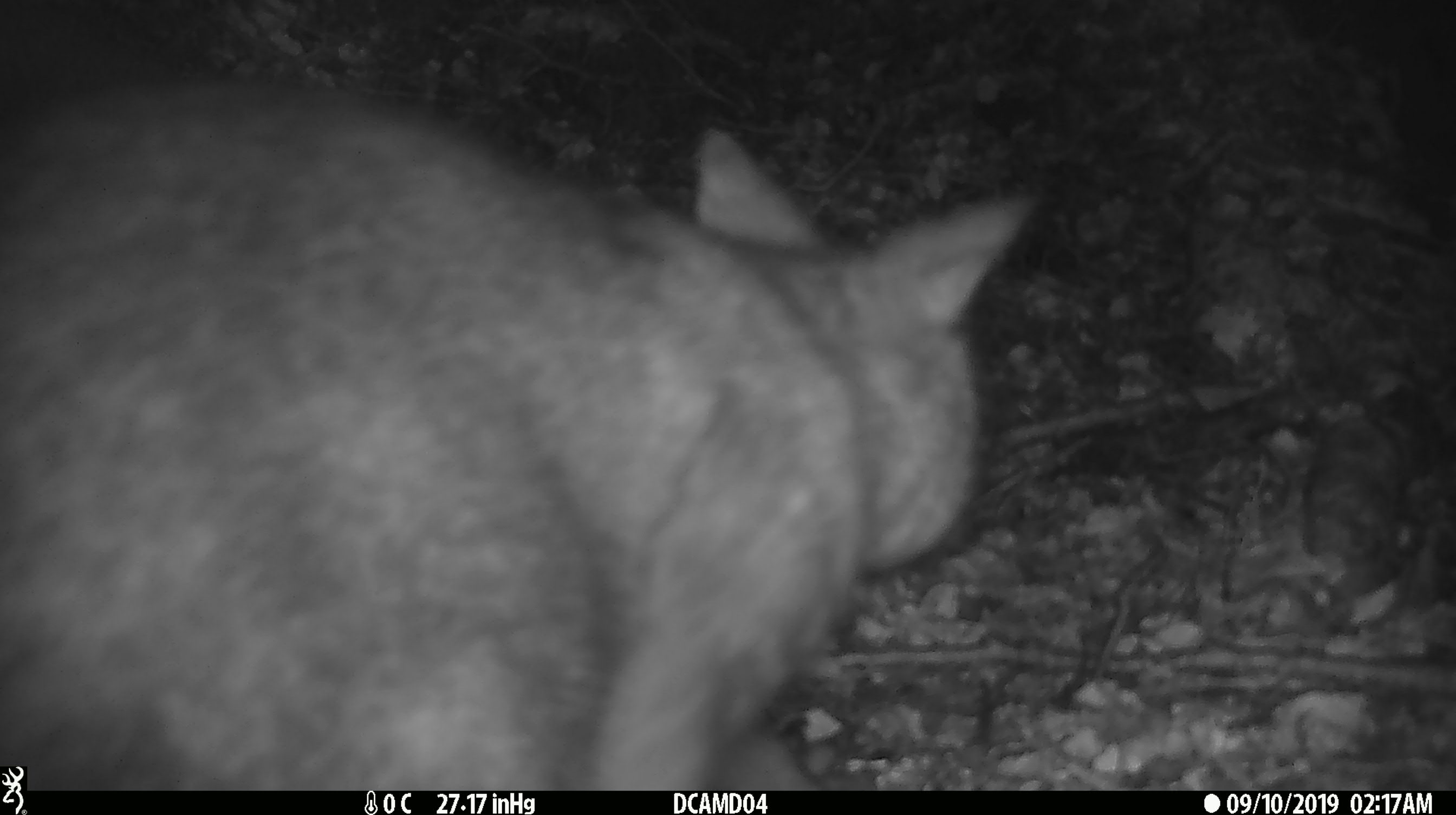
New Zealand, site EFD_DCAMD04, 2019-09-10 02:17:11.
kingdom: Animalia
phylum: Chordata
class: Mammalia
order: Diprotodontia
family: Phalangeridae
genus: Trichosurus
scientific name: Trichosurus vulpecula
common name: common brushtail possum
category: possum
Possum (common brushtail possum) (Trichosurus vulpecula).